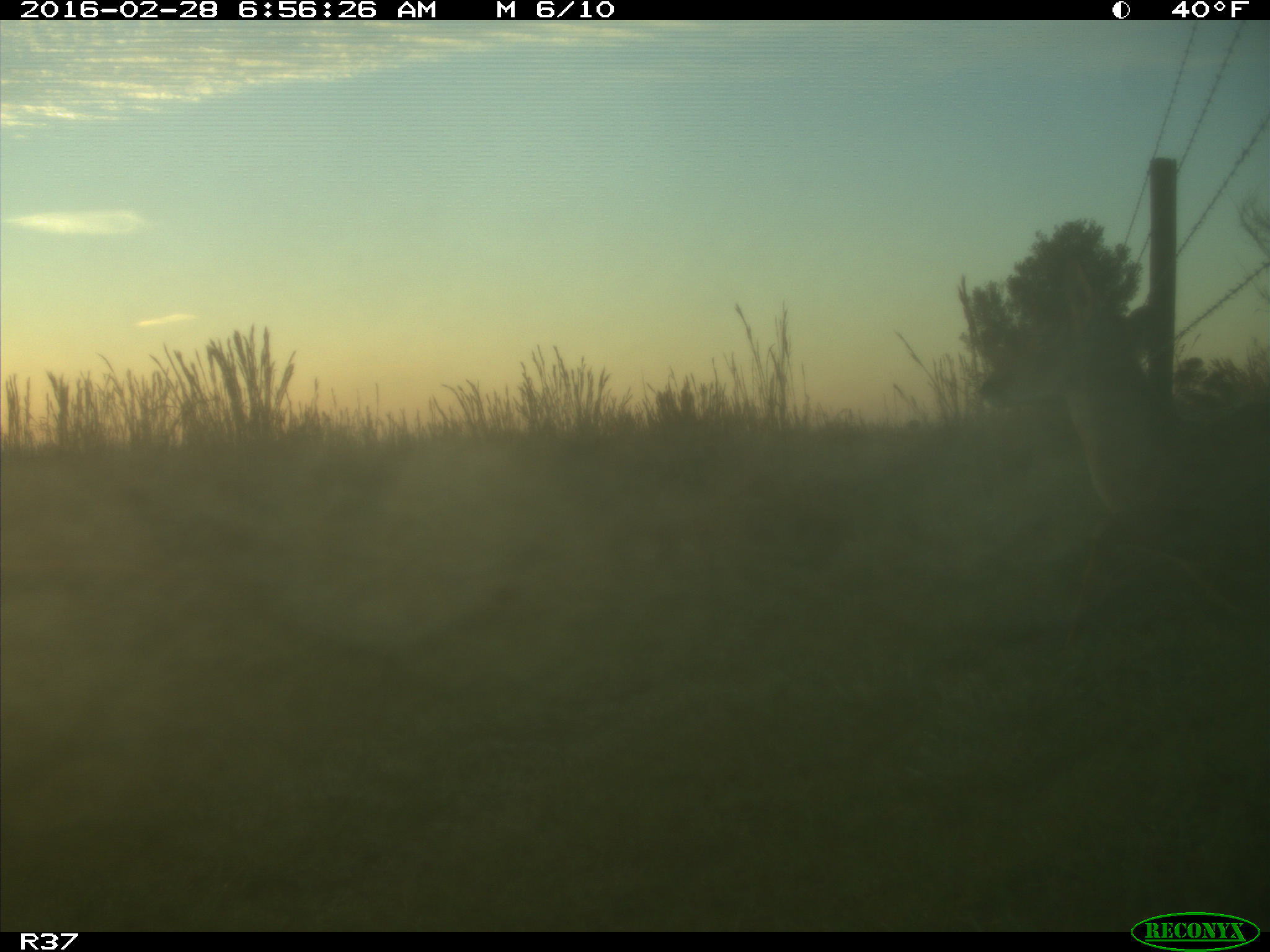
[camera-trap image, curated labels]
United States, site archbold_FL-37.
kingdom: Animalia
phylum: Chordata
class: Mammalia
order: Artiodactyla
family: Cervidae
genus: Odocoileus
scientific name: Odocoileus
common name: deer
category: unidentified deer